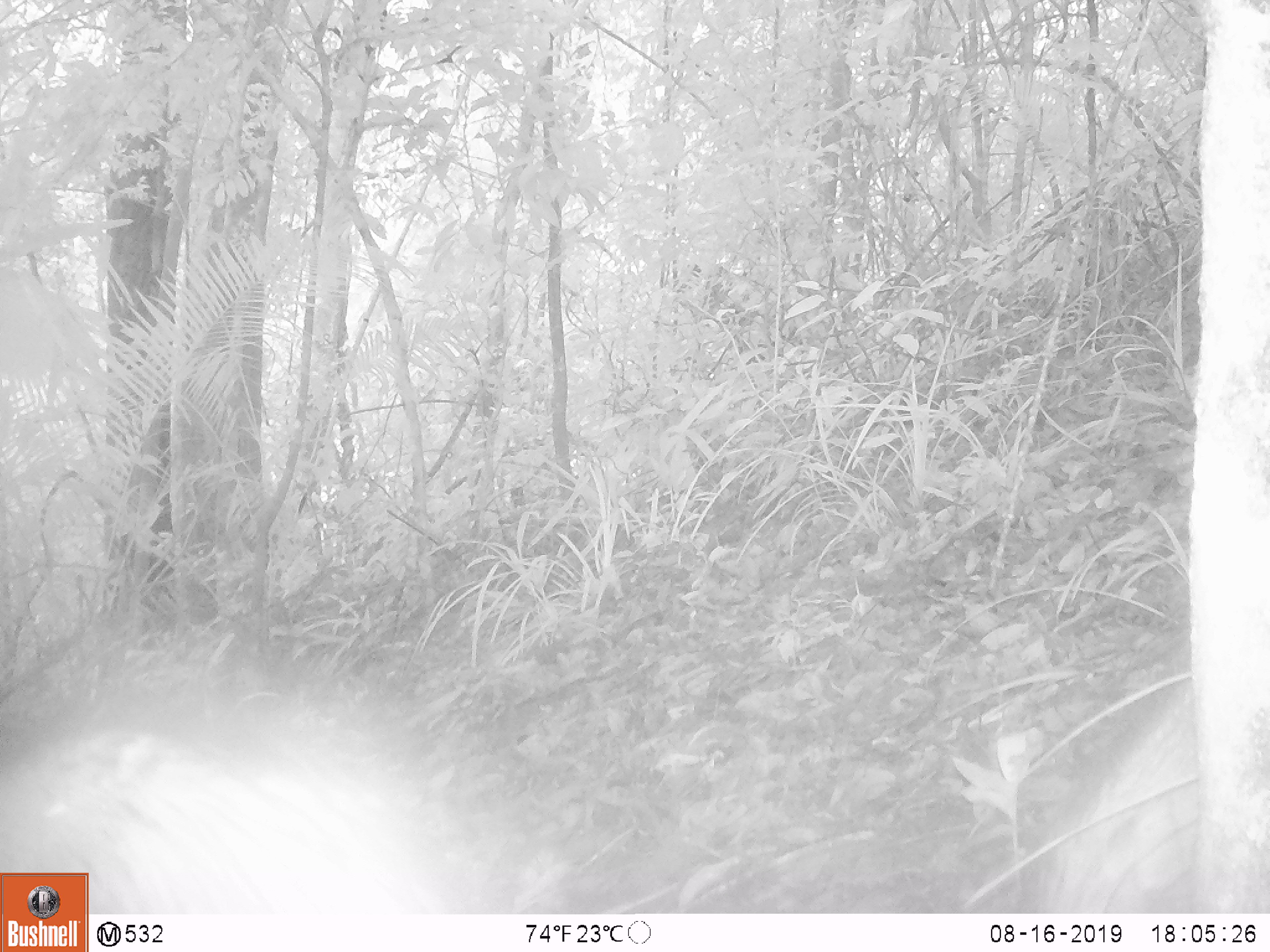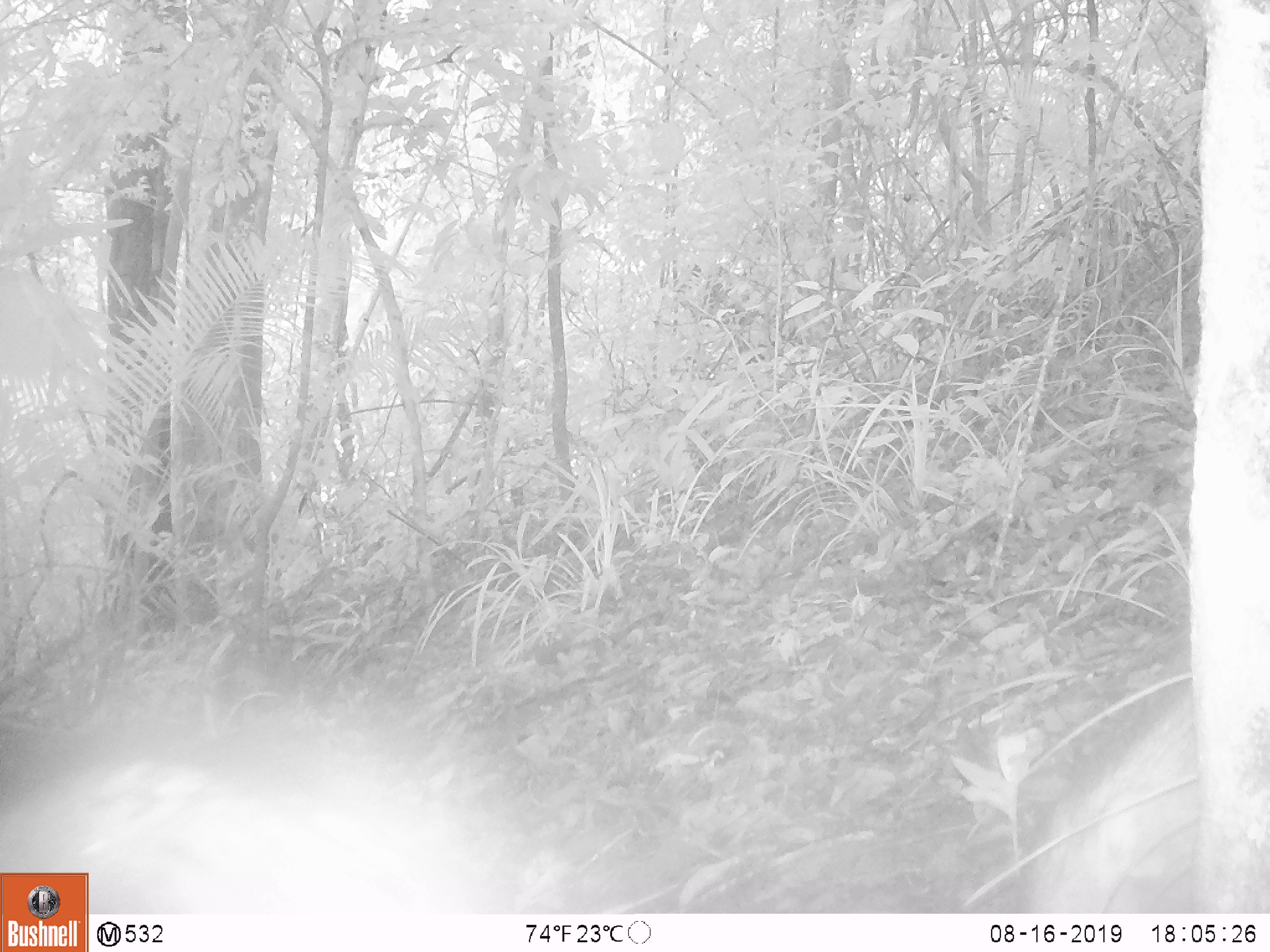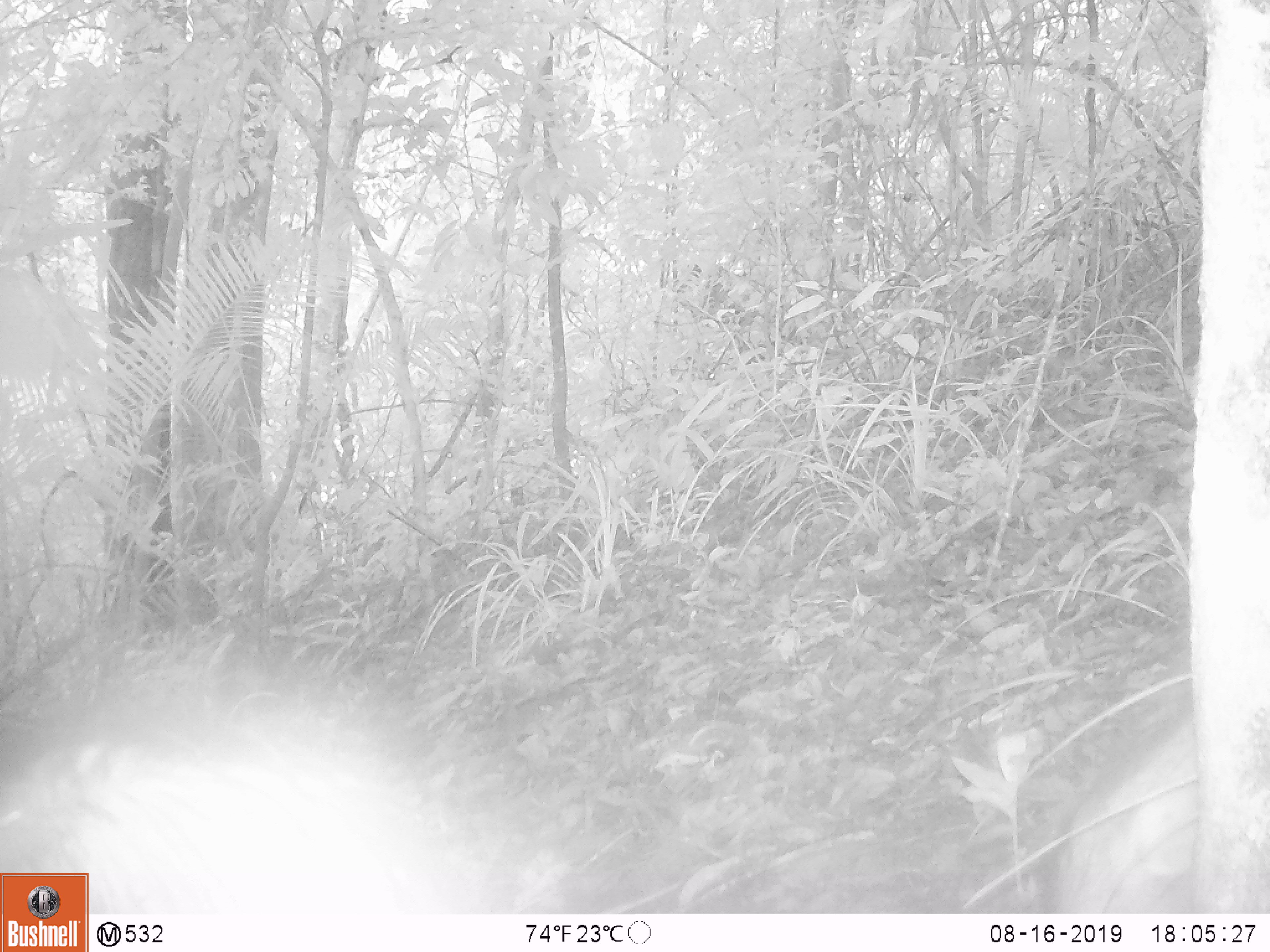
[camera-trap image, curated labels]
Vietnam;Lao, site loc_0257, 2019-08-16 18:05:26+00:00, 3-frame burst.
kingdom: Animalia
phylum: Chordata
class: Mammalia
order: Artiodactyla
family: Suidae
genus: Sus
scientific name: Sus scrofa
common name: eurasian wild pig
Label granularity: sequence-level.